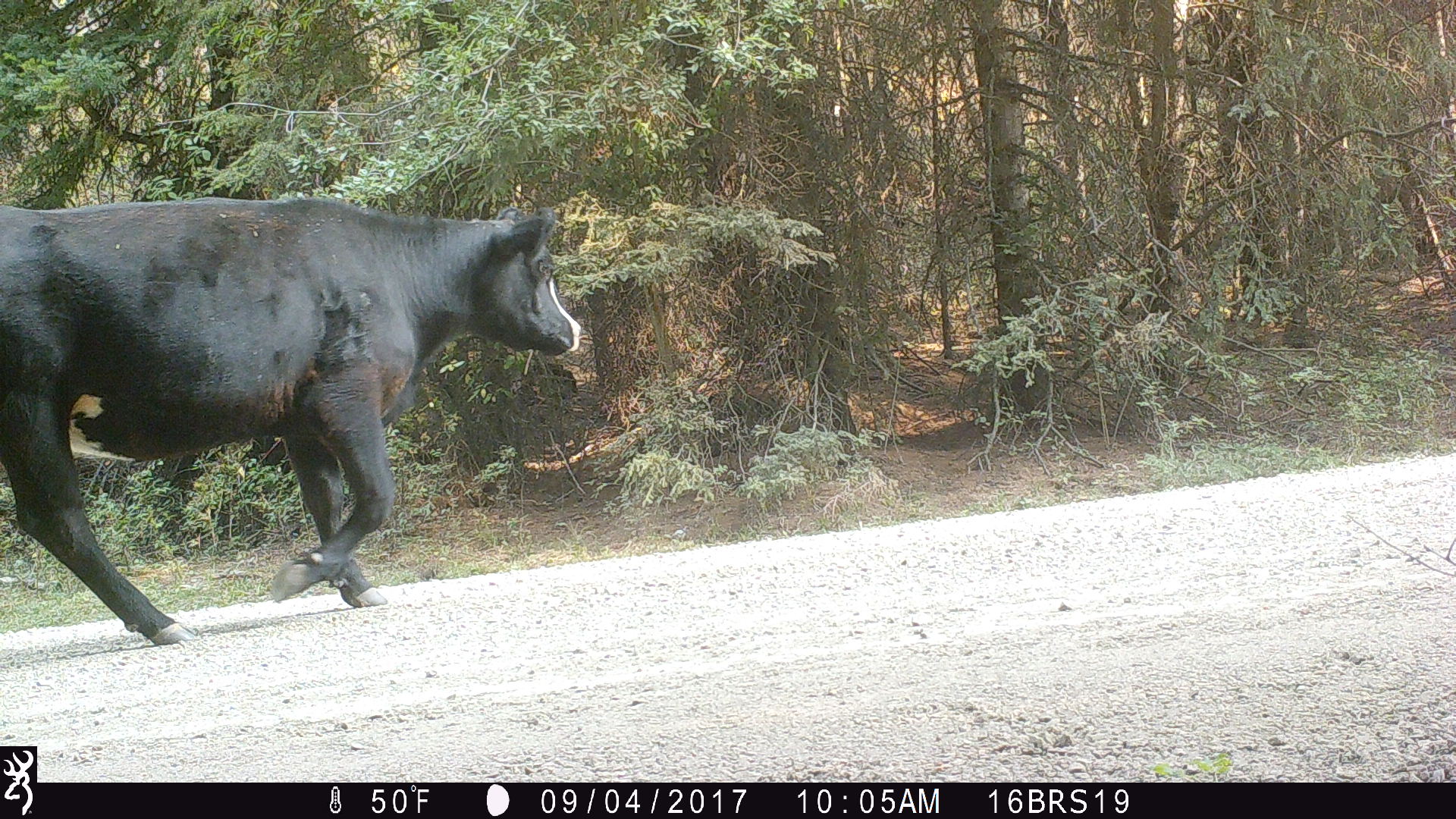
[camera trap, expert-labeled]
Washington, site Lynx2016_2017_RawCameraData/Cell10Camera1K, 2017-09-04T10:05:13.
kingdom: Animalia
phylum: Chordata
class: Mammalia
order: Artiodactyla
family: Bovidae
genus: Bos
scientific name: Bos taurus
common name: domestic cattle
Domestic cattle (Bos taurus). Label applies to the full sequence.